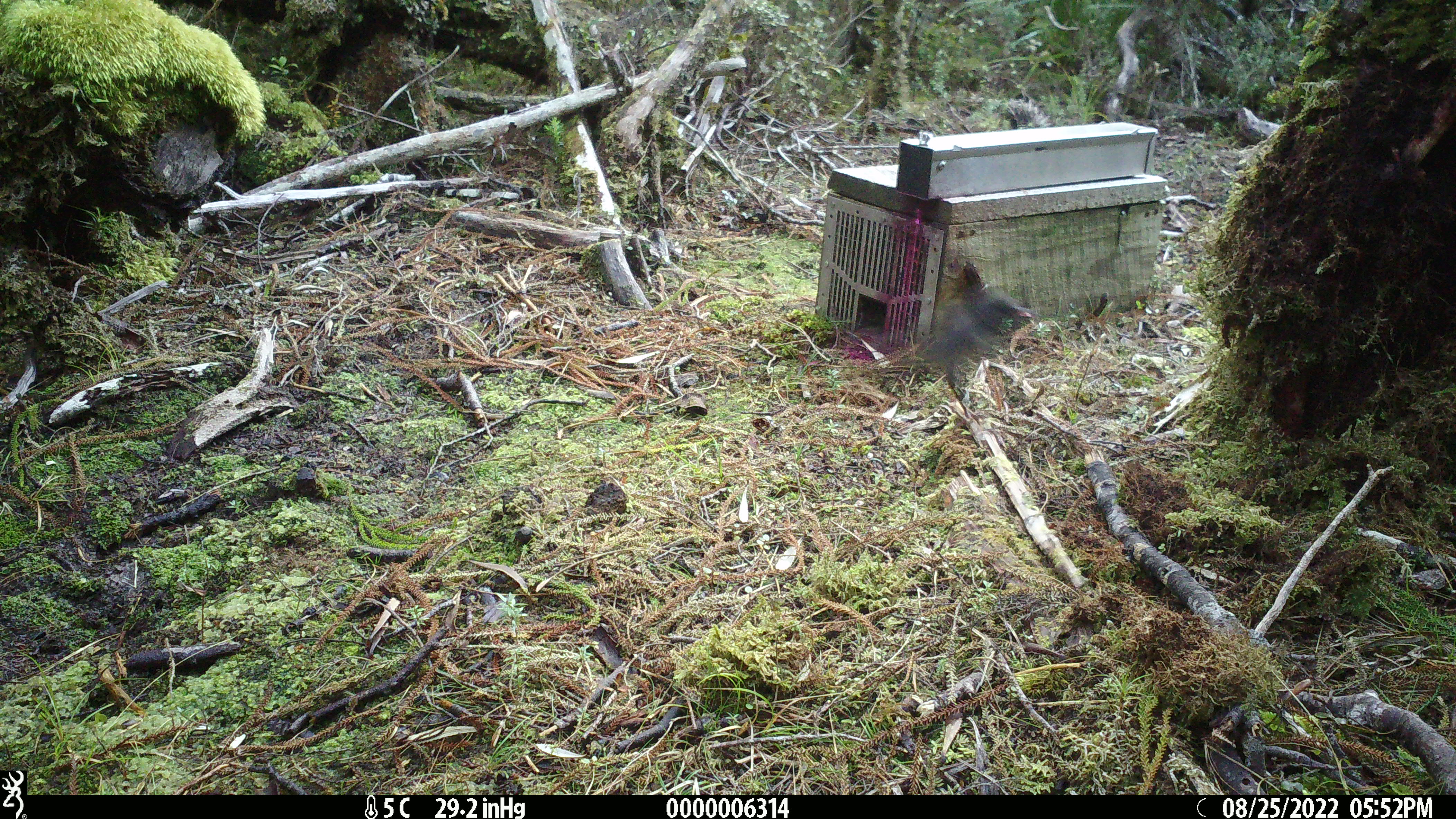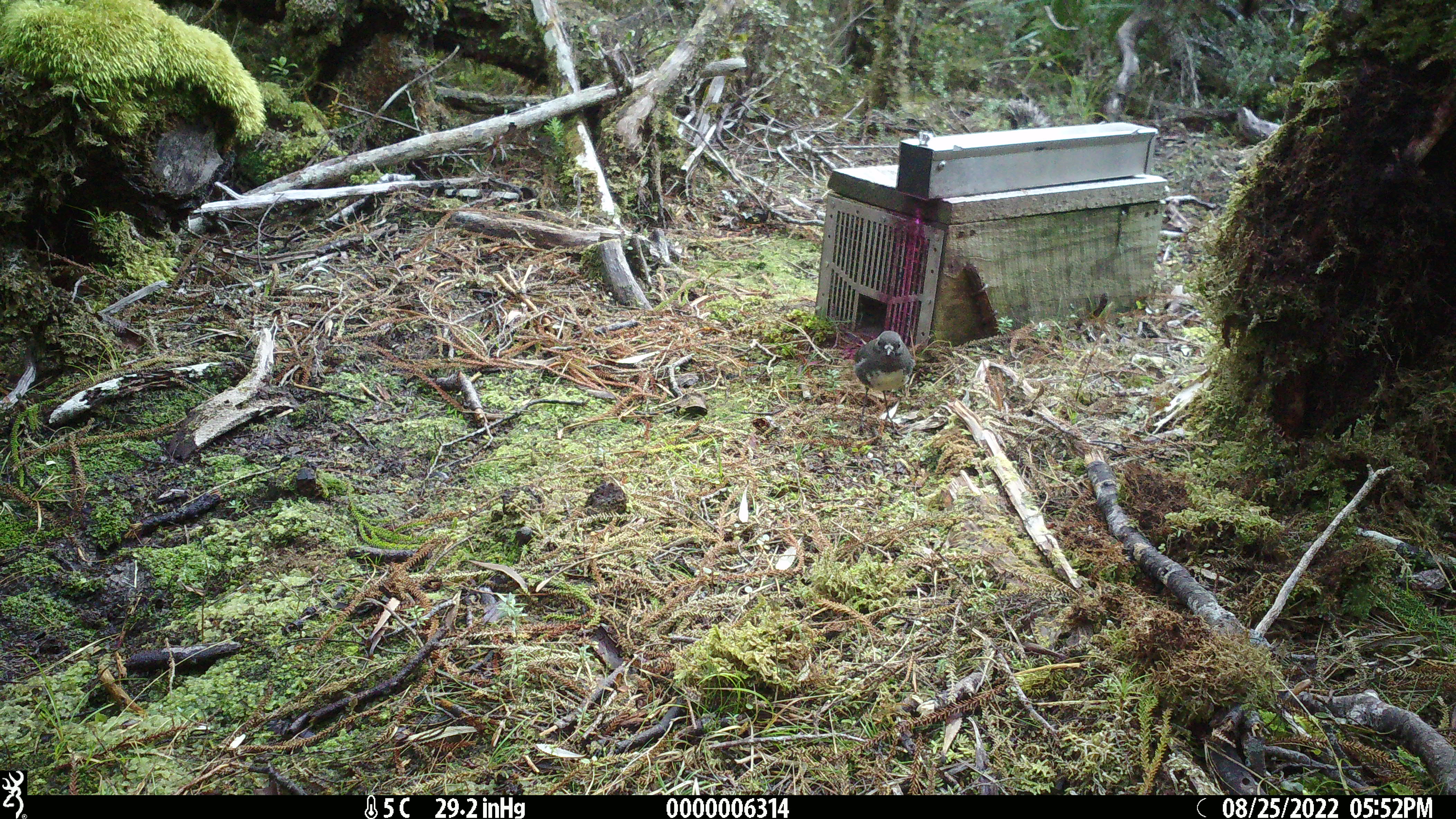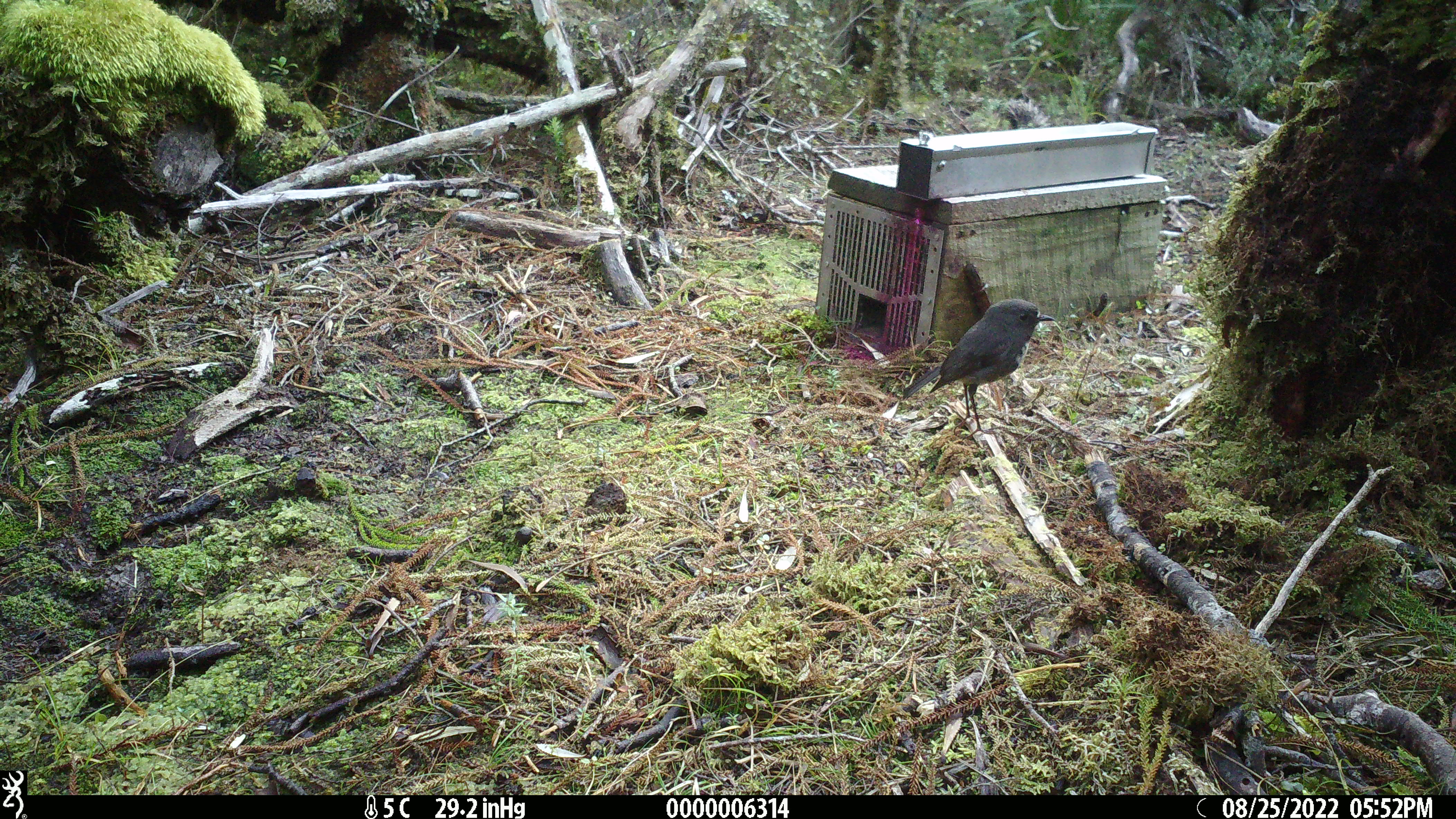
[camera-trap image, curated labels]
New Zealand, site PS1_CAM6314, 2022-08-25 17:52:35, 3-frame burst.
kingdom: Animalia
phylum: Chordata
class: Aves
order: Passeriformes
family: Petroicidae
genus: Petroica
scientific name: Petroica australis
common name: new zealand robin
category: robin